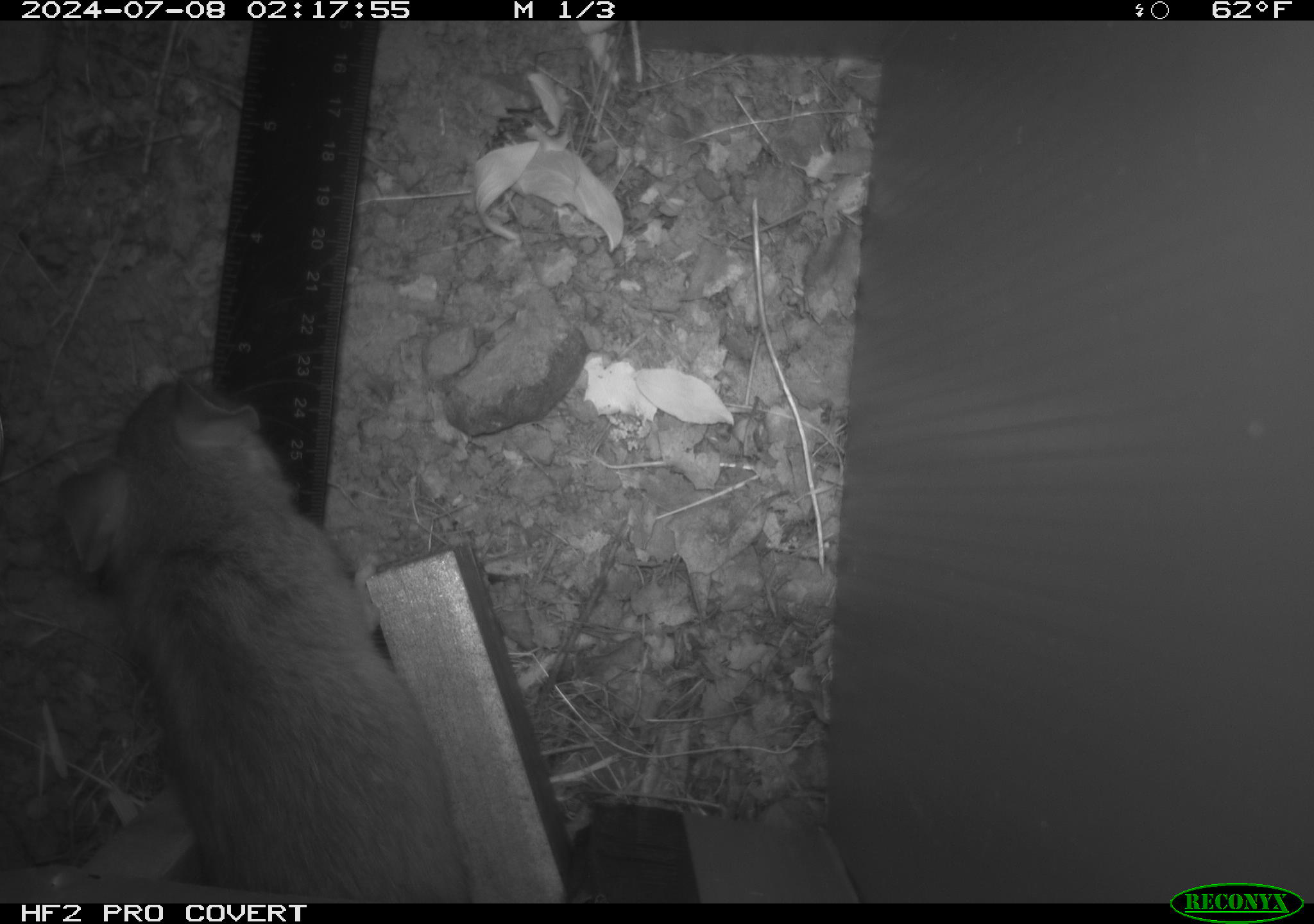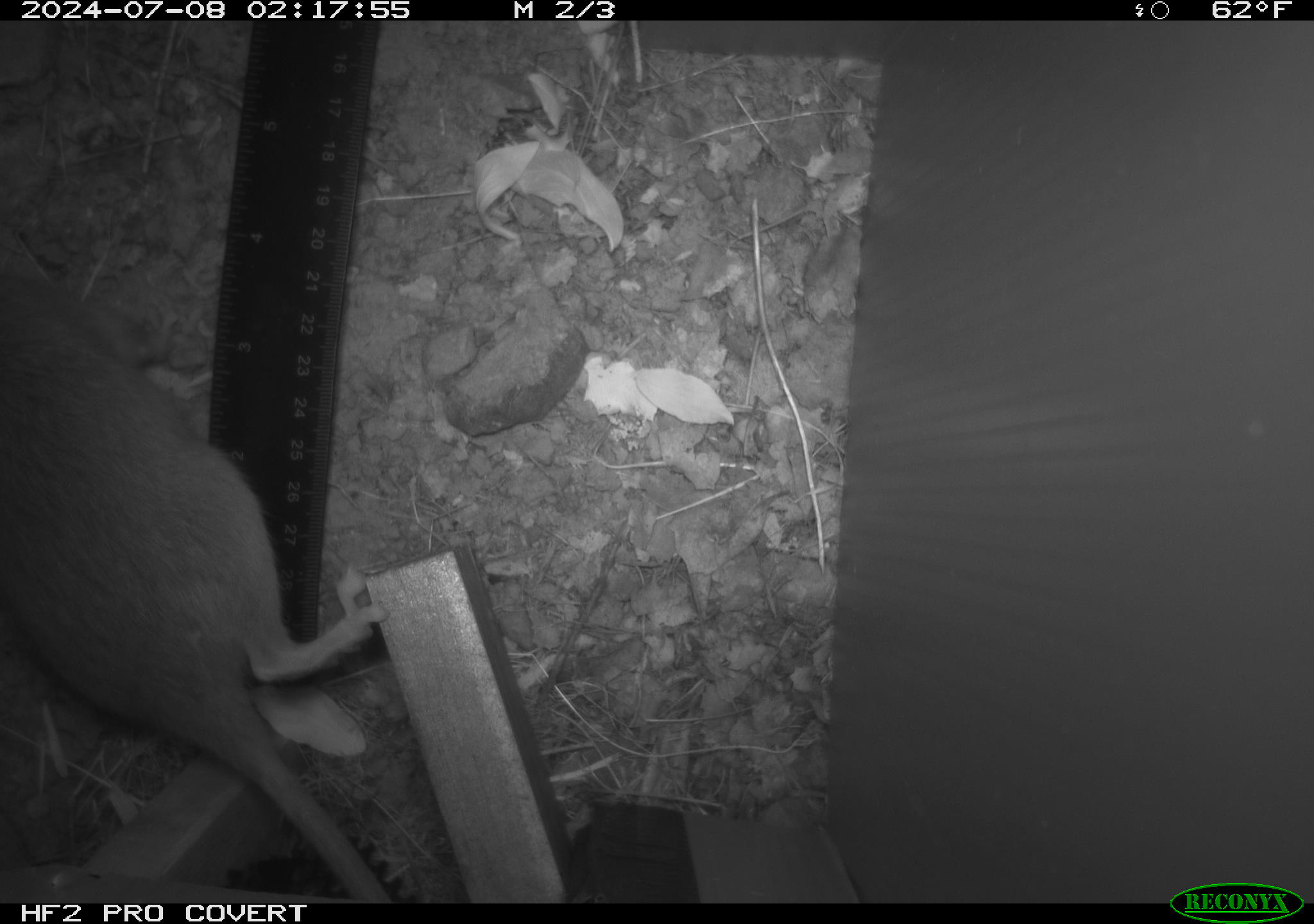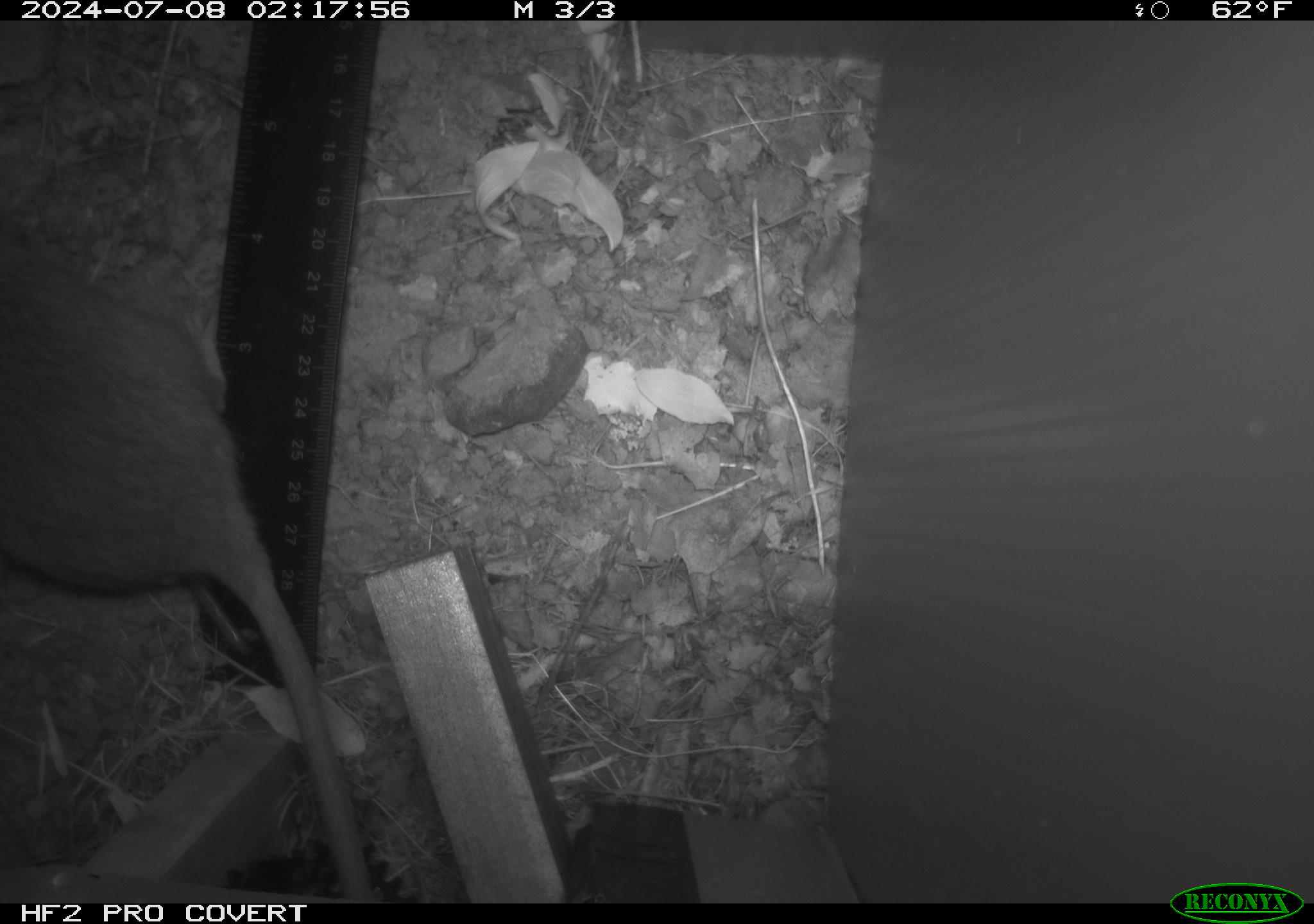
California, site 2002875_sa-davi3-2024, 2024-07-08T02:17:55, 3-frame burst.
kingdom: Animalia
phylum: Chordata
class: Mammalia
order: Rodentia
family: Cricetidae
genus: Neotoma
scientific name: Neotoma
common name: pack rat or woodrat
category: neotoma species